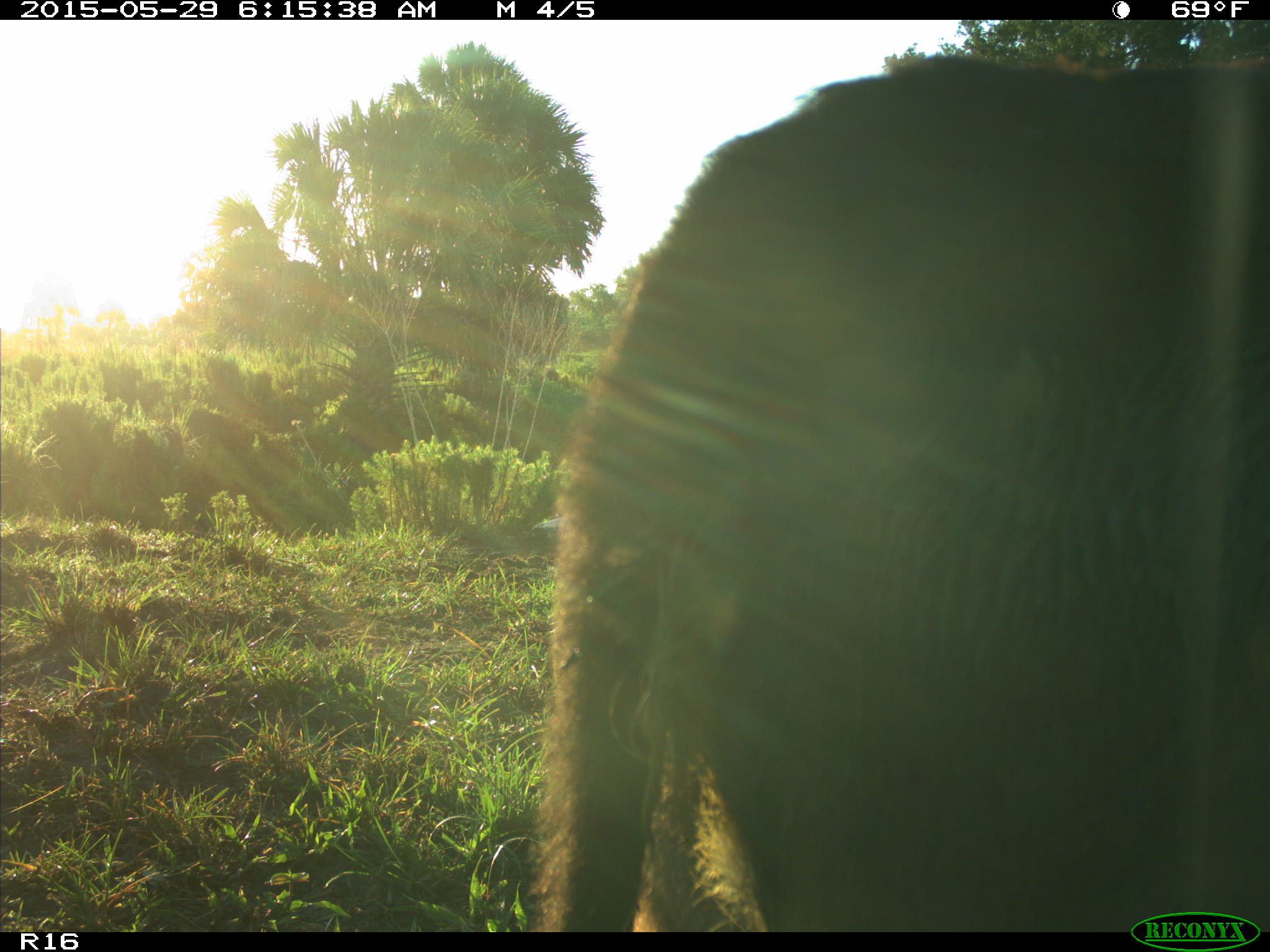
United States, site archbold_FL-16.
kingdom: Animalia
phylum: Chordata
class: Mammalia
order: Artiodactyla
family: Bovidae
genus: Bos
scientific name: Bos taurus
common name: domestic cow